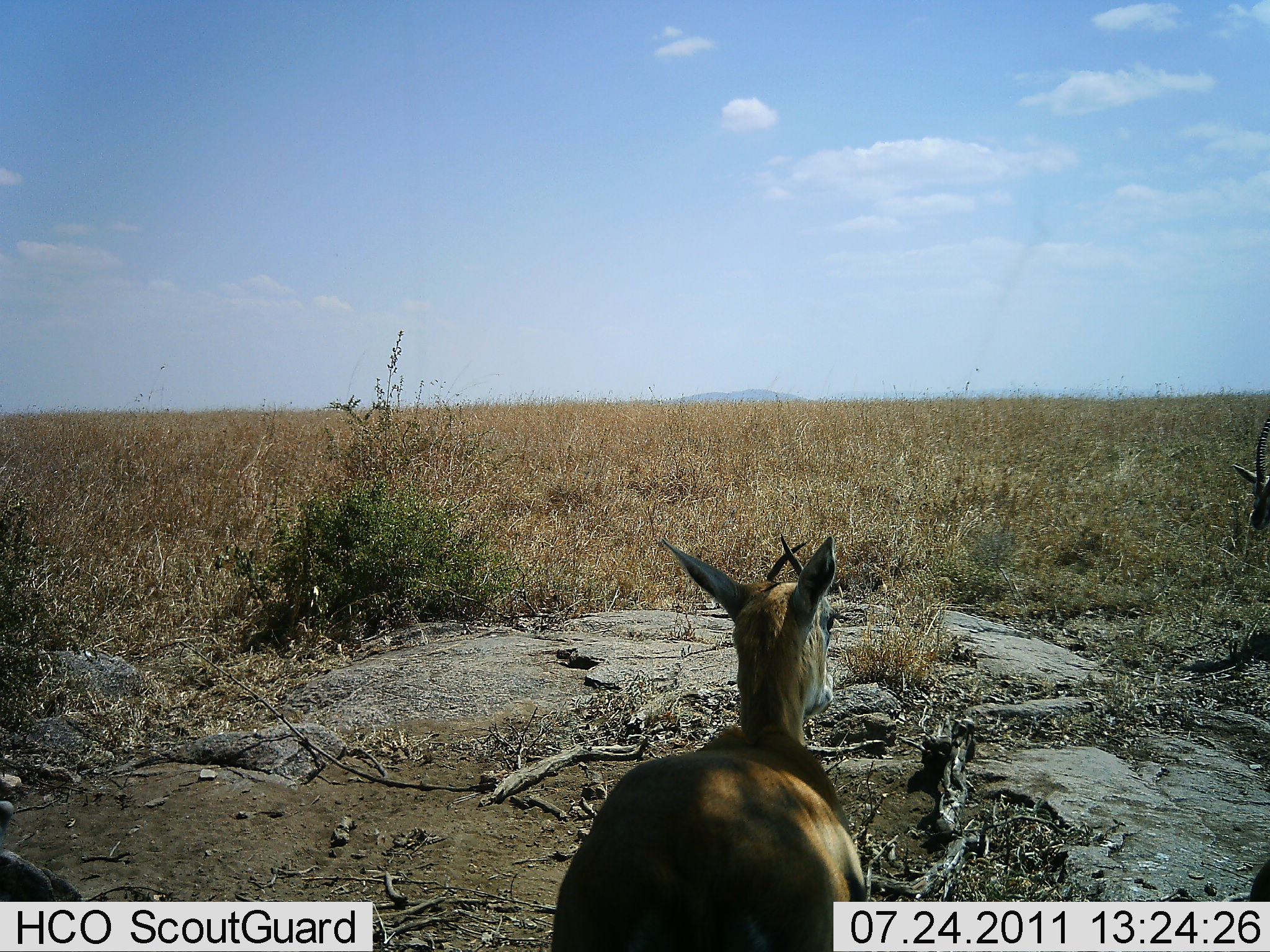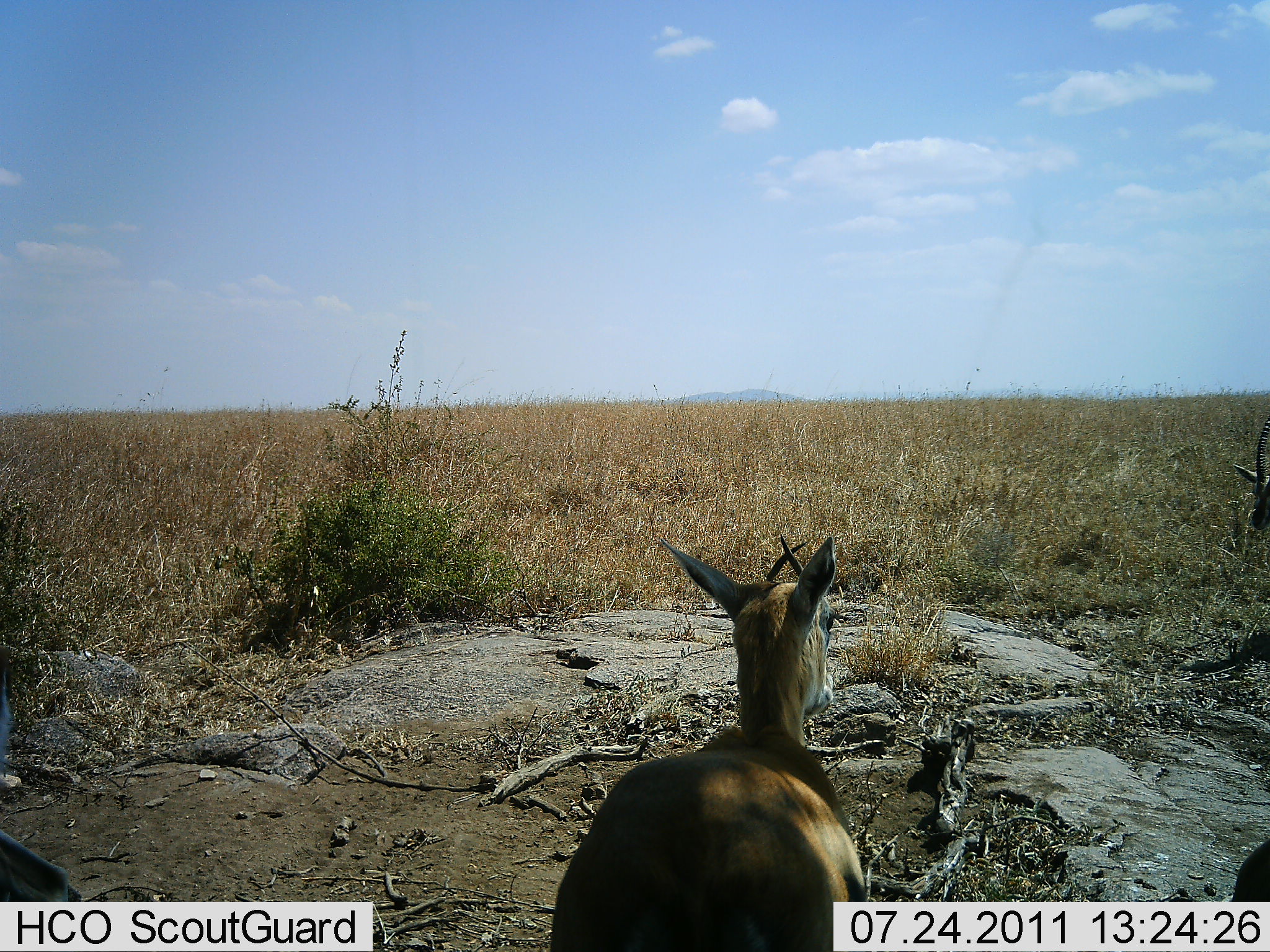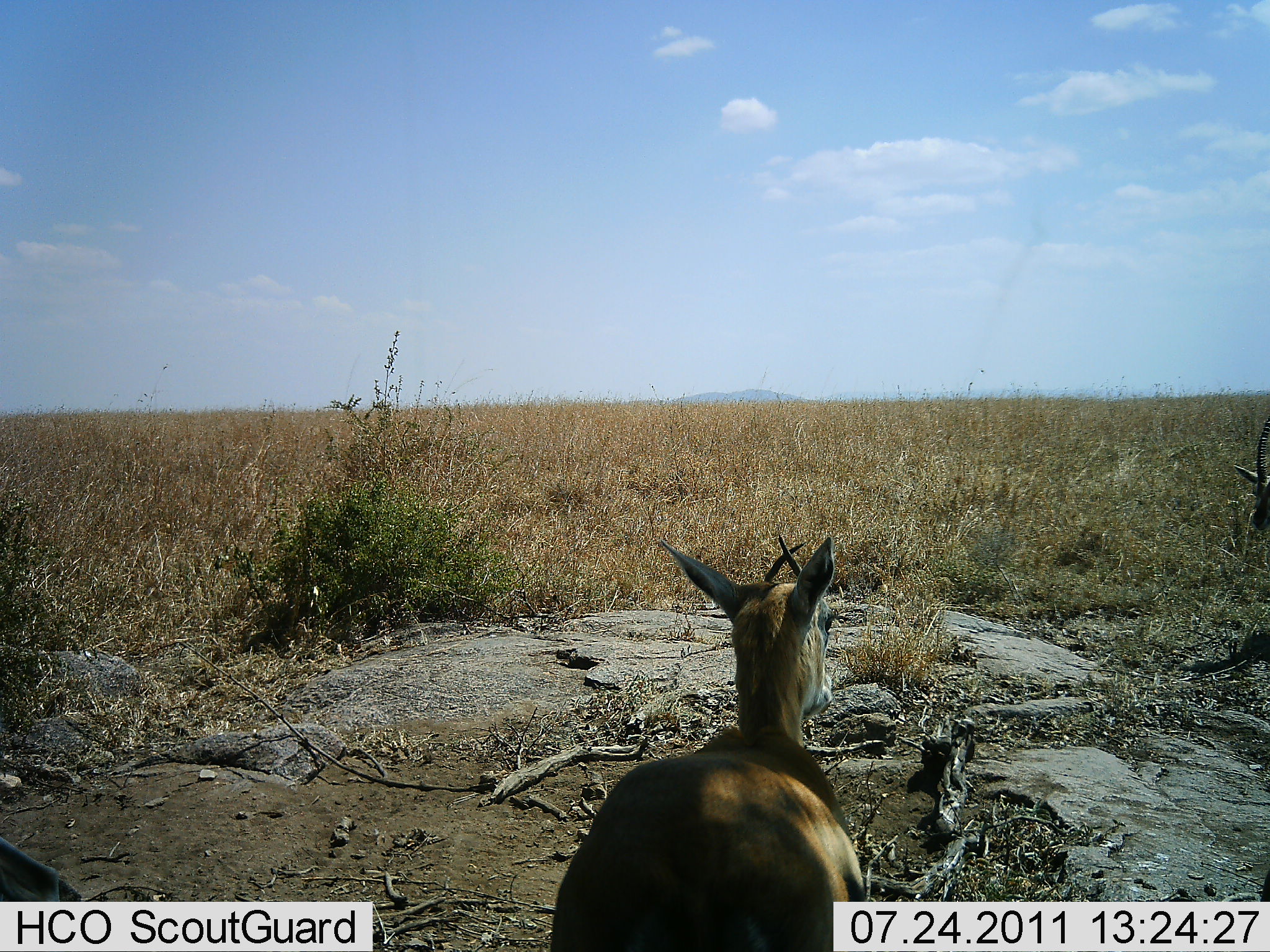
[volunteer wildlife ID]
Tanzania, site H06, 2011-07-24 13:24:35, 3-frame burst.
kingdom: Animalia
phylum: Chordata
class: Mammalia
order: Artiodactyla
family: Bovidae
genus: Eudorcas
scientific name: Eudorcas thomsonii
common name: thomson's gazelle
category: gazellethomsons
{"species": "gazellethomsons (thomson's gazelle) (Eudorcas thomsonii)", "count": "3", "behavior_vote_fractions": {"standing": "50%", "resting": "62%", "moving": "12%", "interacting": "0%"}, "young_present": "0%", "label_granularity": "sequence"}